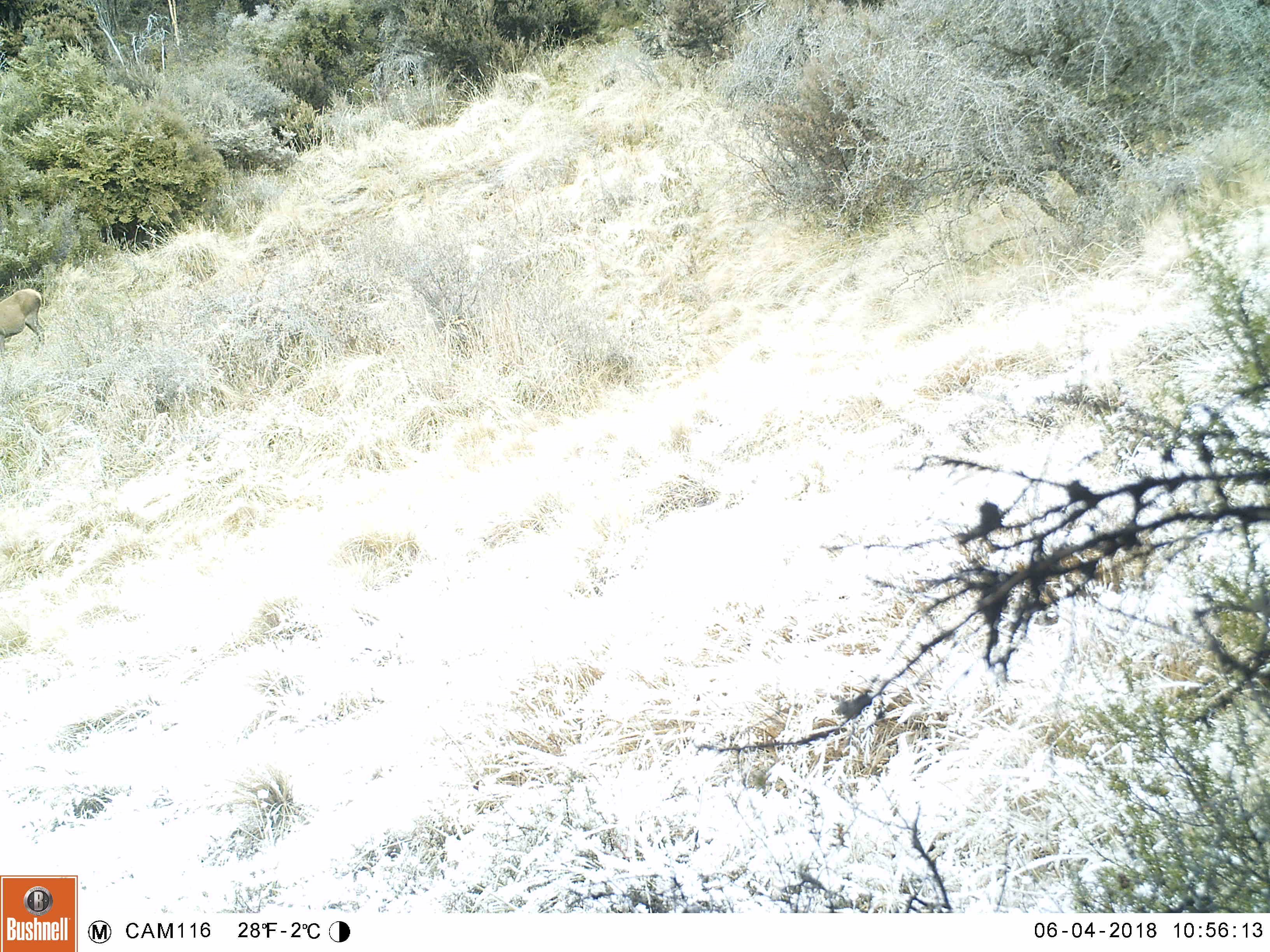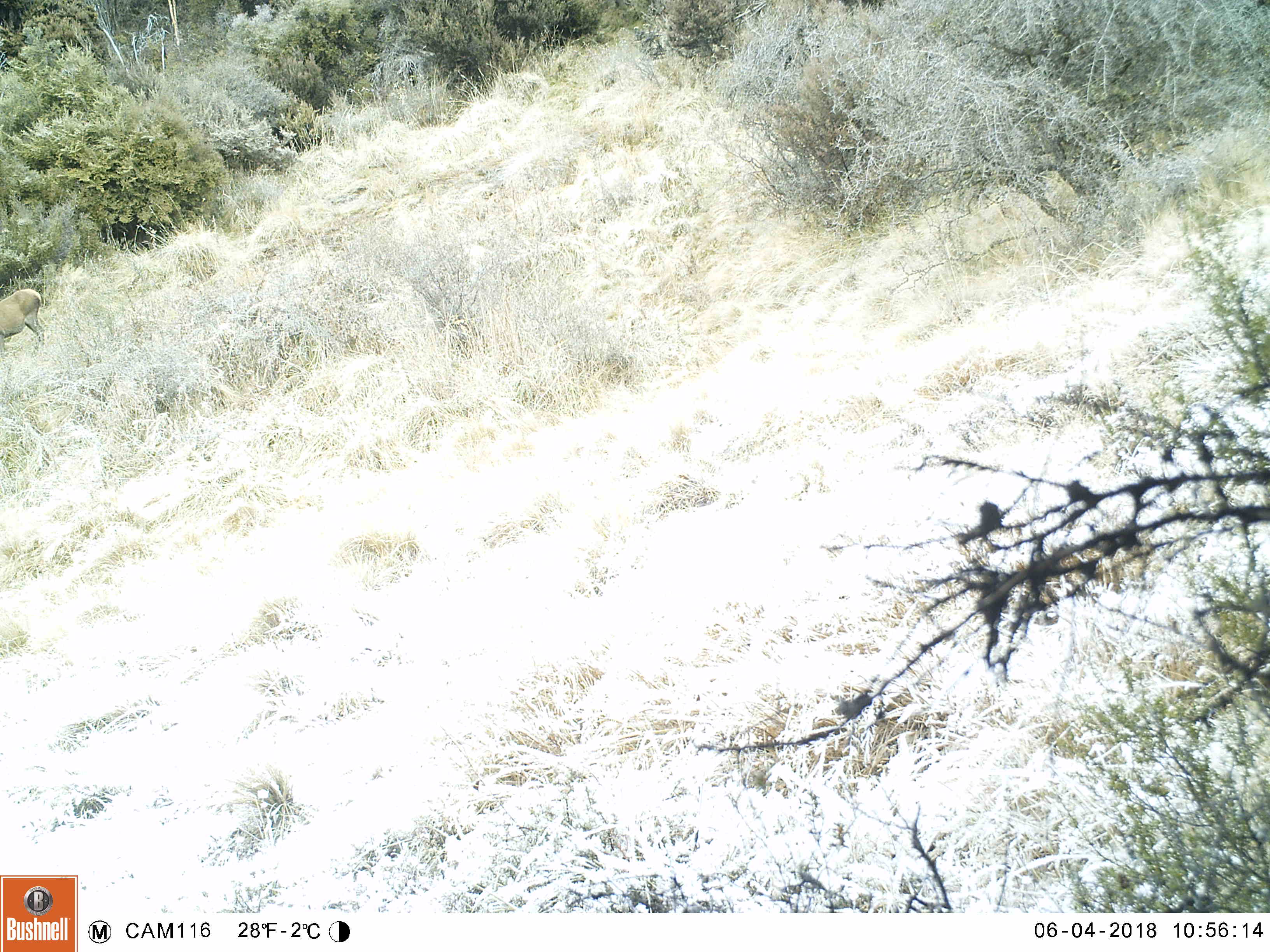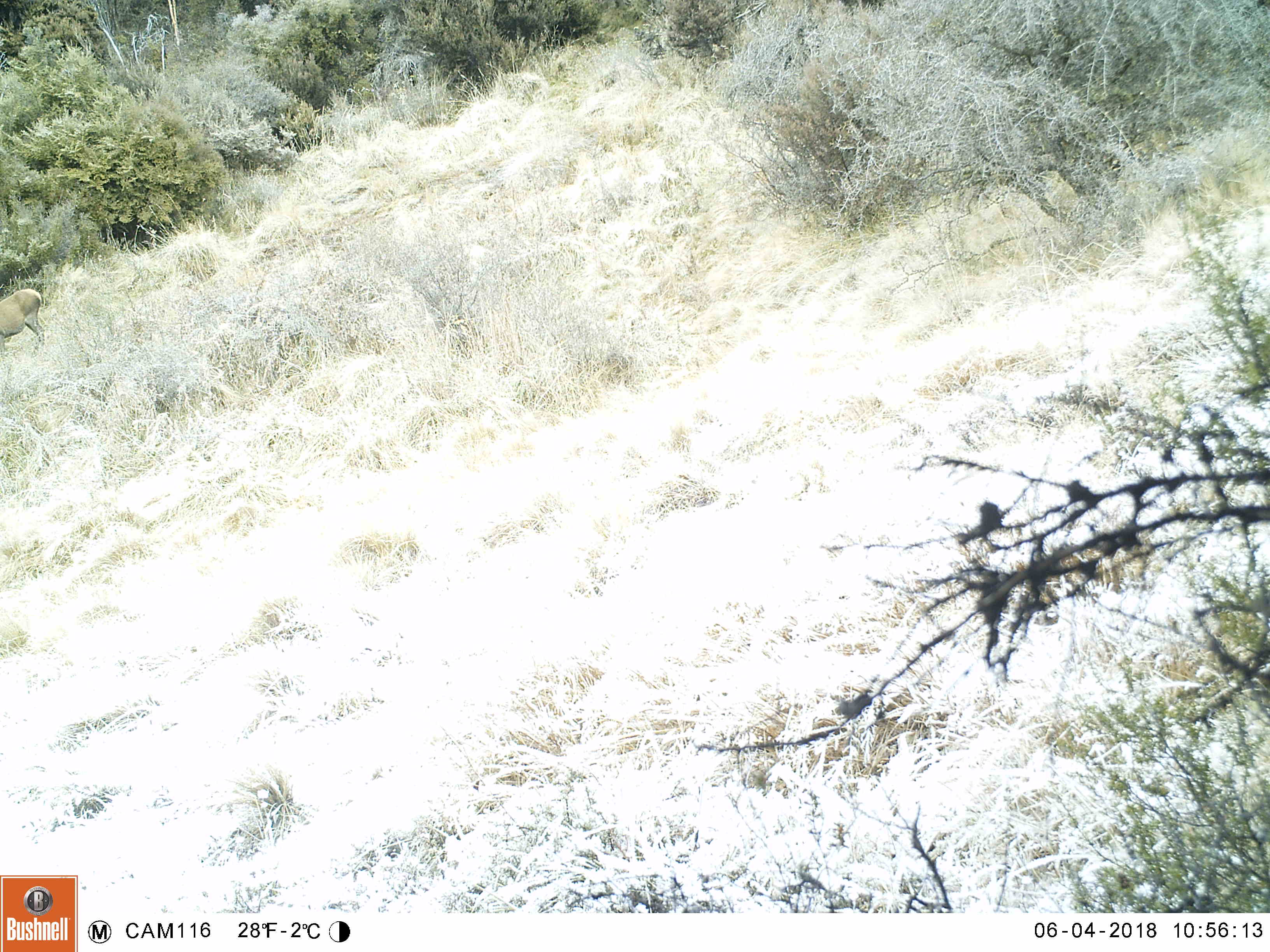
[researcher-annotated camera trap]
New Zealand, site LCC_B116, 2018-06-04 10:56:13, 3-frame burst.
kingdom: Animalia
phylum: Chordata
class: Mammalia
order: Artiodactyla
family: Cervidae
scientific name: Cervidae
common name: deer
Deer (Cervidae).